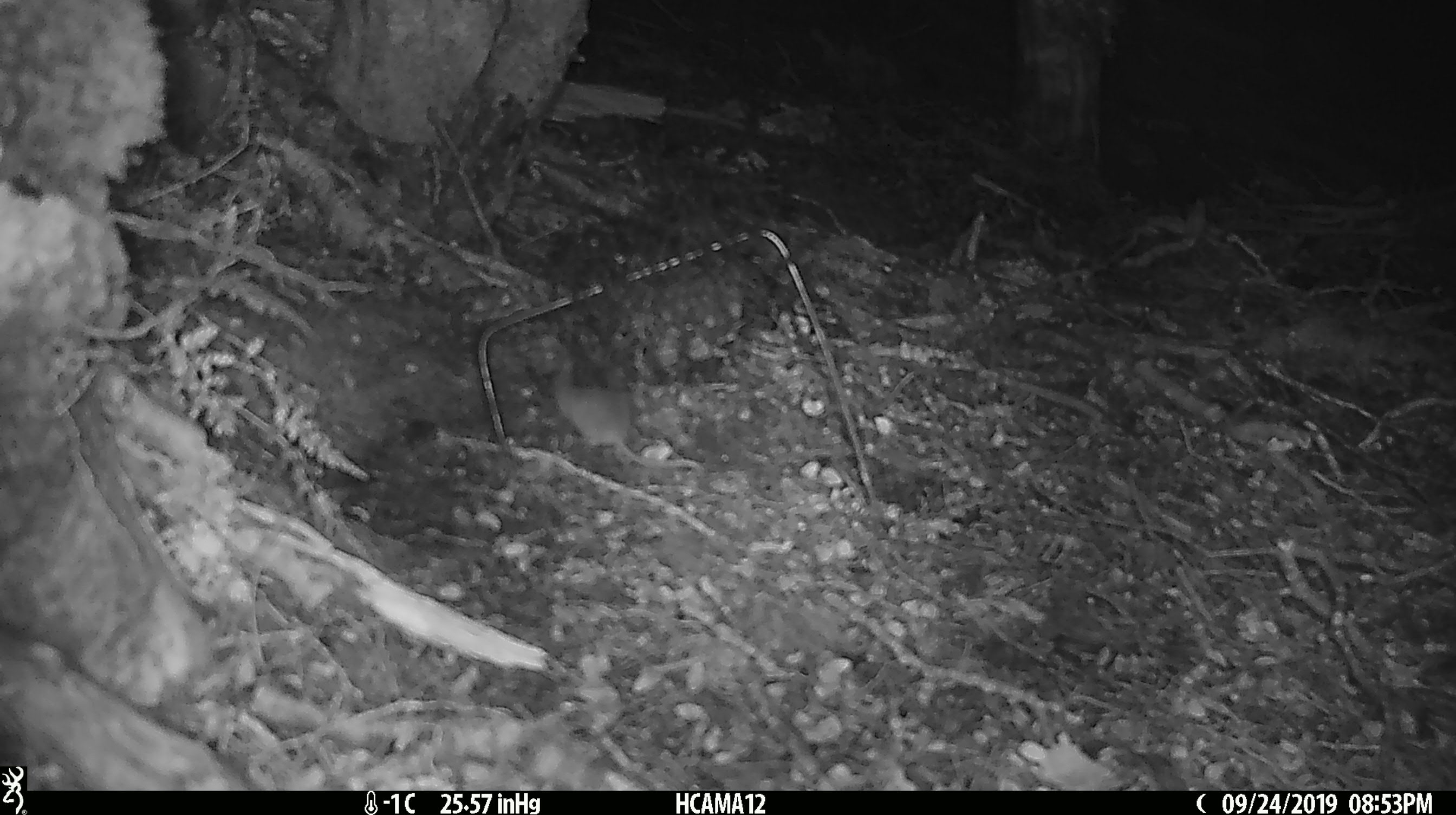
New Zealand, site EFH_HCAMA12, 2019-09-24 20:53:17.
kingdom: Animalia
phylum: Chordata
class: Mammalia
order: Rodentia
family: Muridae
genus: Mus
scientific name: Mus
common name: mouse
Mouse (Mus).